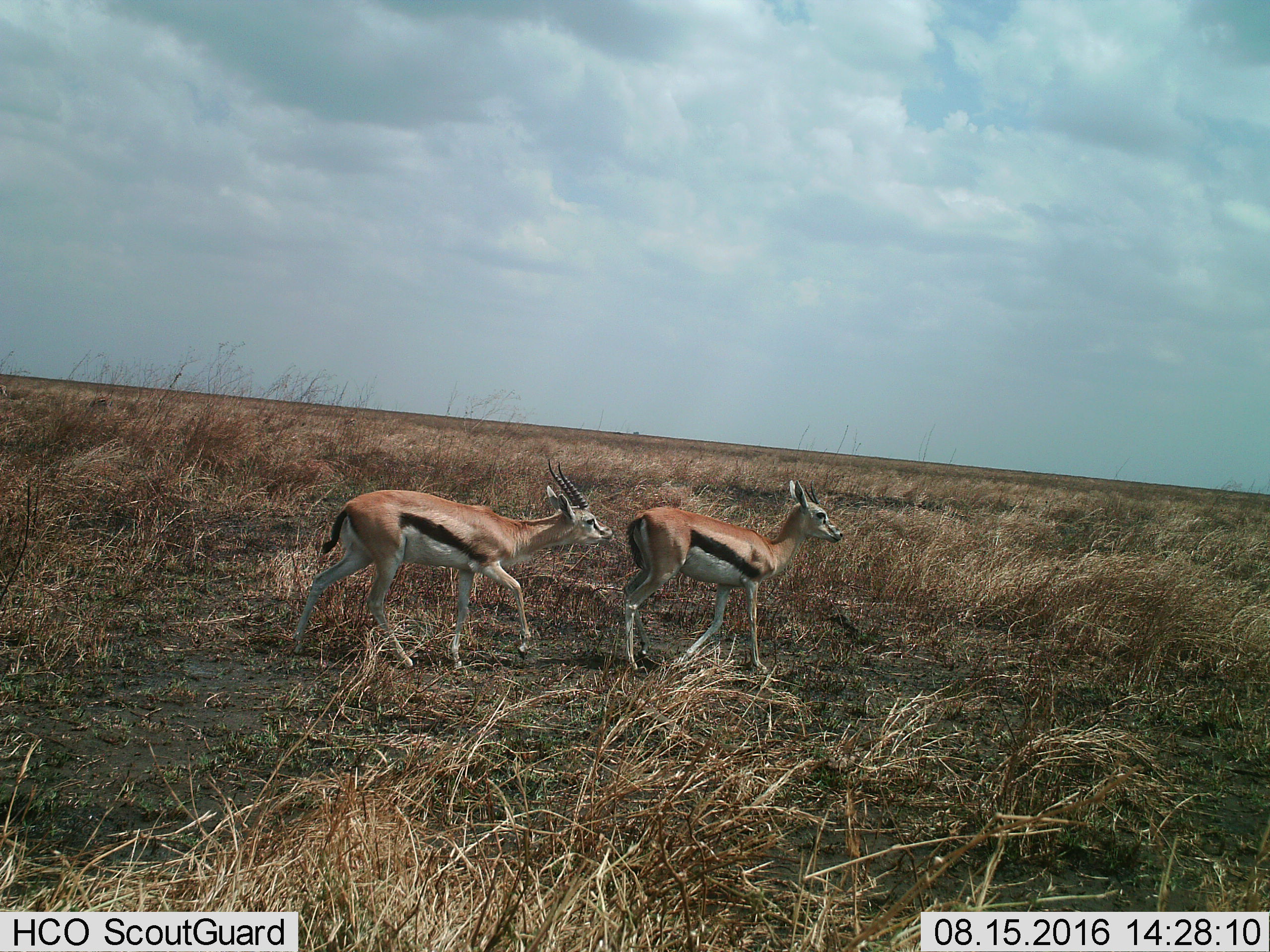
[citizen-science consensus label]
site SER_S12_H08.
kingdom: Animalia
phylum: Chordata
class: Mammalia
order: Artiodactyla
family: Bovidae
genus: Eudorcas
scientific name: Eudorcas thomsonii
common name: thomson's gazelle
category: gazellethomsons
Gazellethomsons (thomson's gazelle) (Eudorcas thomsonii), count 2. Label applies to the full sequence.